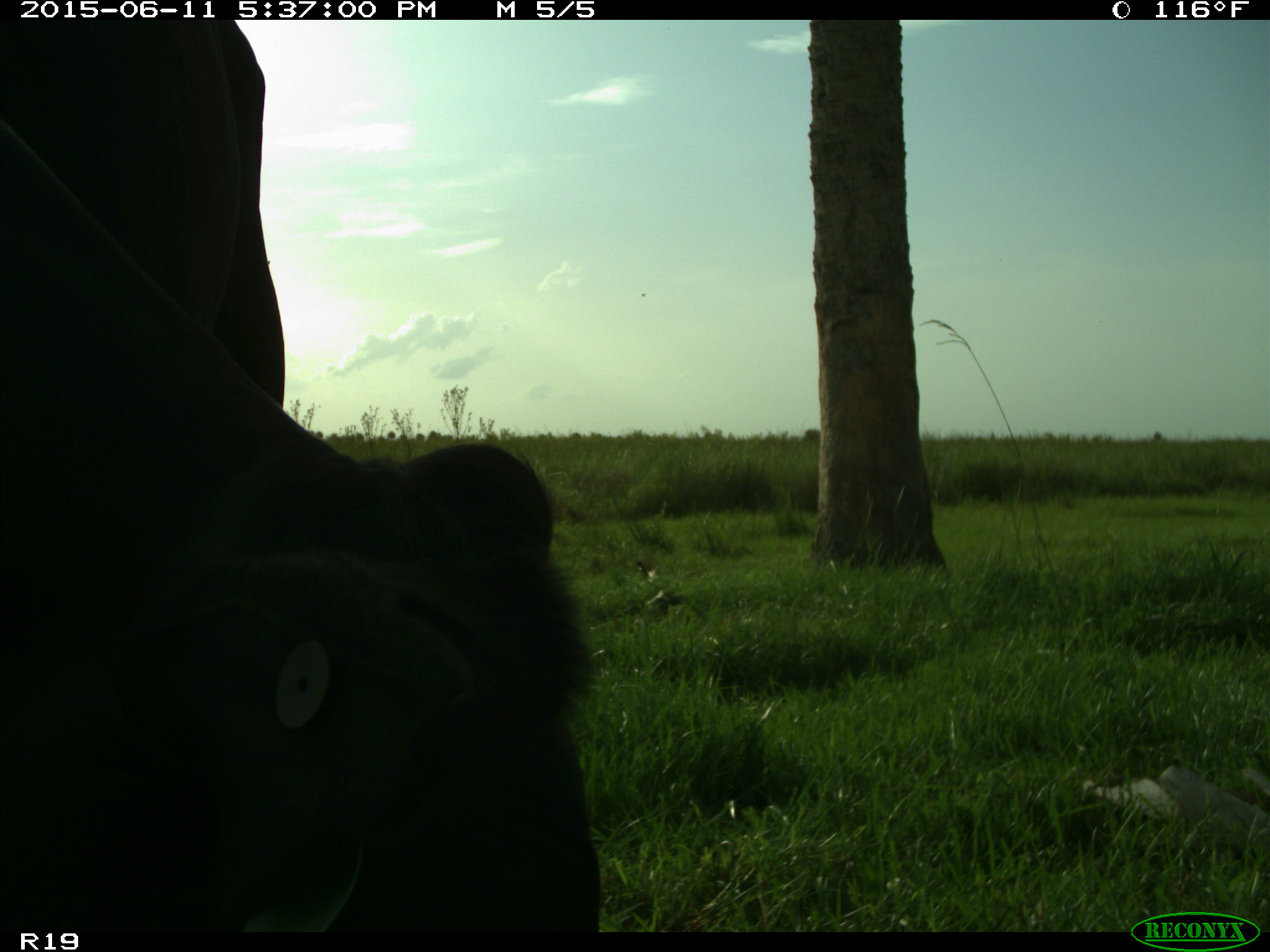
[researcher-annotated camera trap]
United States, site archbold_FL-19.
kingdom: Animalia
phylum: Chordata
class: Mammalia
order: Artiodactyla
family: Bovidae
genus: Bos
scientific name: Bos taurus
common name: domestic cow